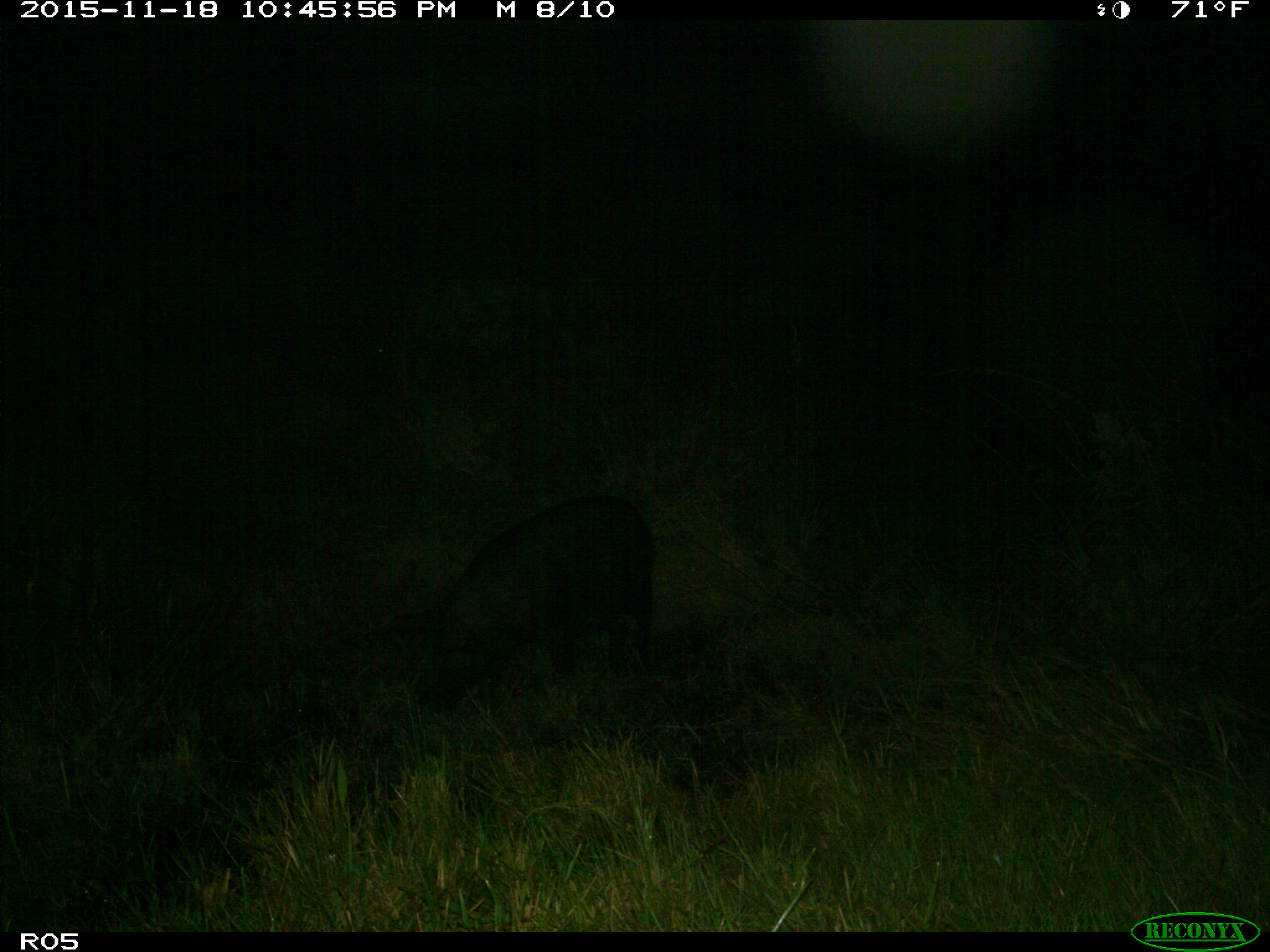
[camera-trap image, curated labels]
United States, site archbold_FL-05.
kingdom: Animalia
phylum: Chordata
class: Mammalia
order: Artiodactyla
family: Suidae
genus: Sus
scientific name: Sus scrofa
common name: wild boar